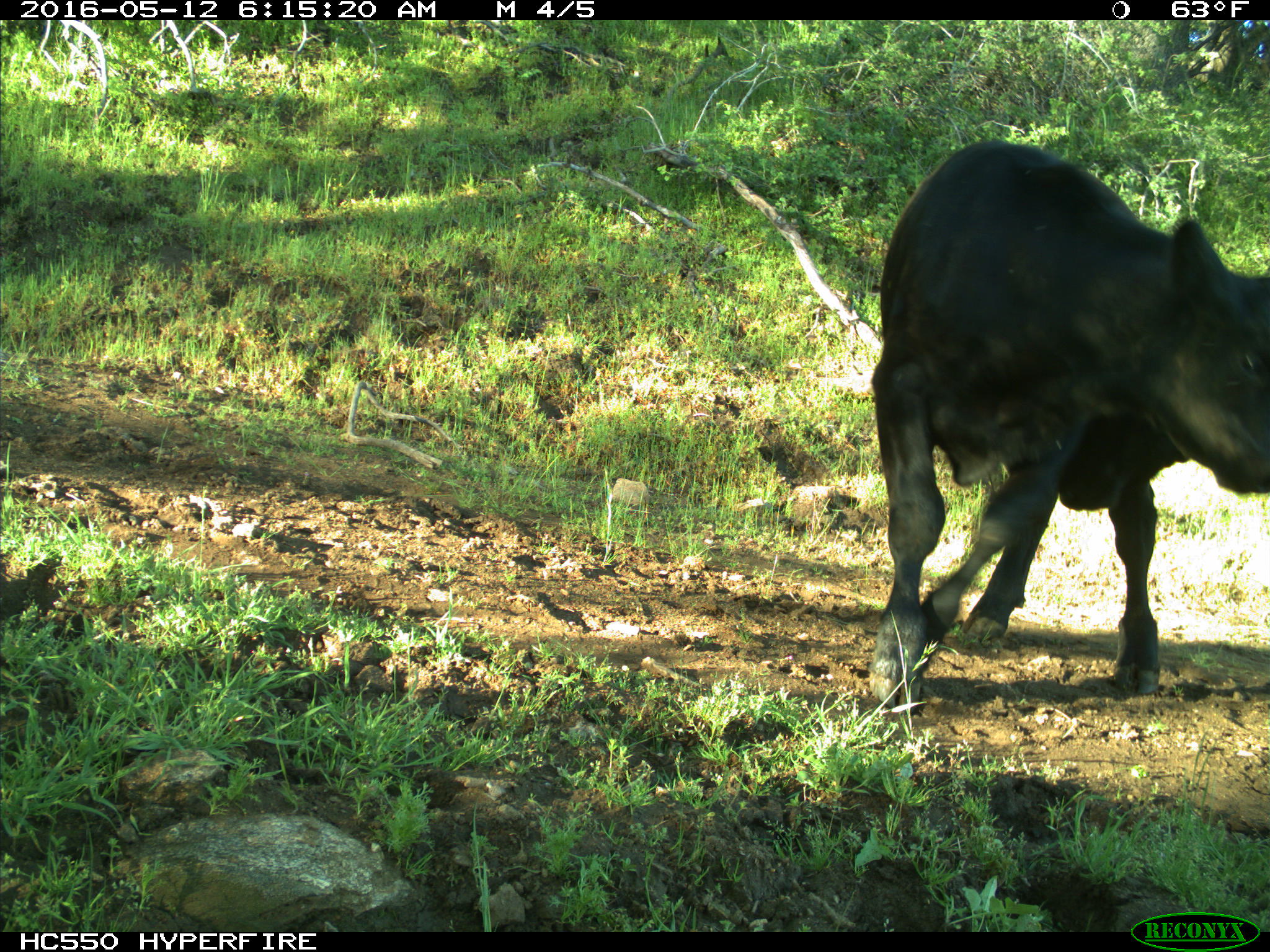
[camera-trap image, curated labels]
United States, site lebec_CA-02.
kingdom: Animalia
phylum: Chordata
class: Mammalia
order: Artiodactyla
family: Bovidae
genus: Bos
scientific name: Bos taurus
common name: domestic cow